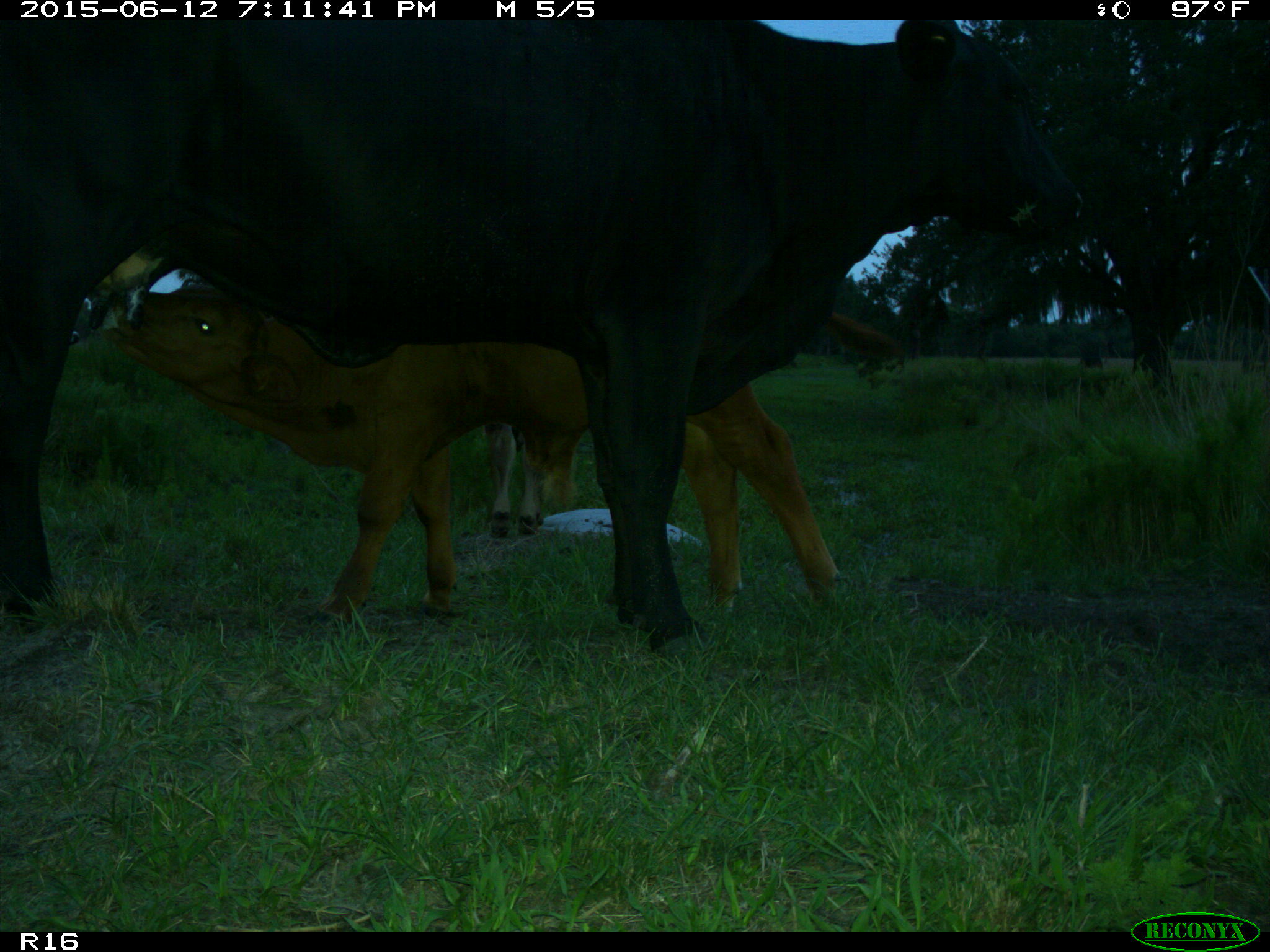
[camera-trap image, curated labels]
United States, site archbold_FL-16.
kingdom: Animalia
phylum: Chordata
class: Mammalia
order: Artiodactyla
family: Bovidae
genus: Bos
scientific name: Bos taurus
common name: domestic cow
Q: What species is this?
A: Bos taurus (domestic cow).